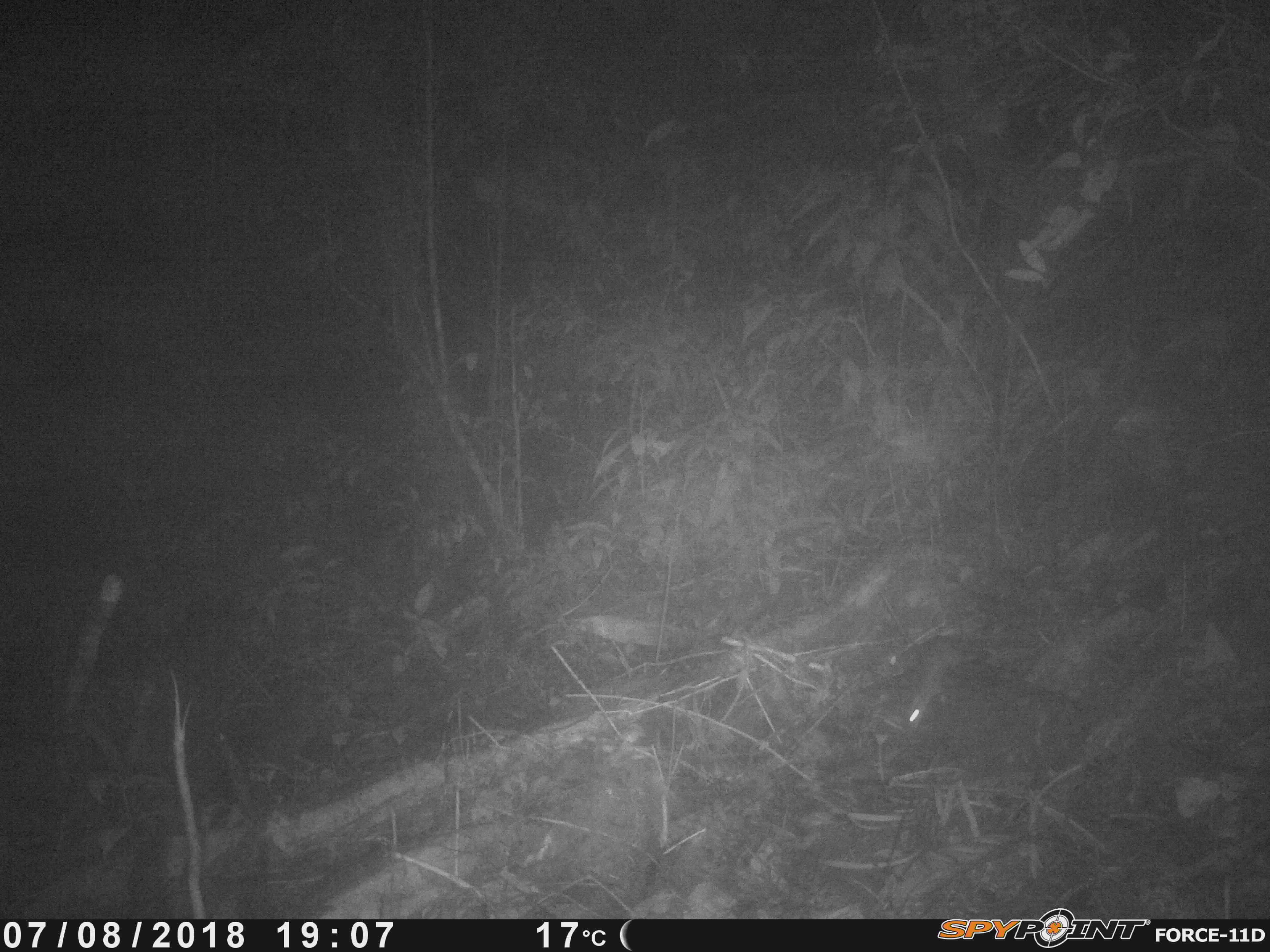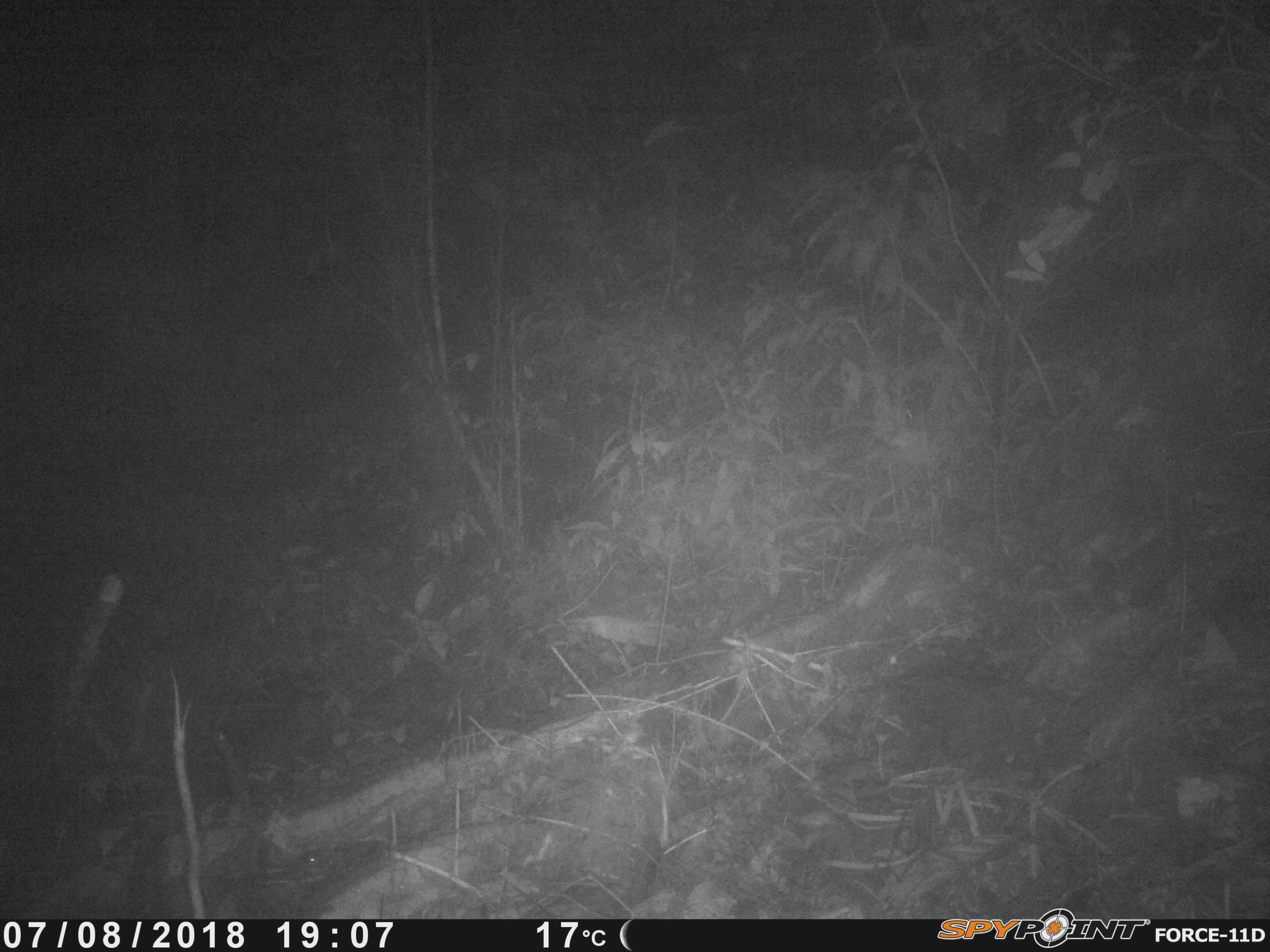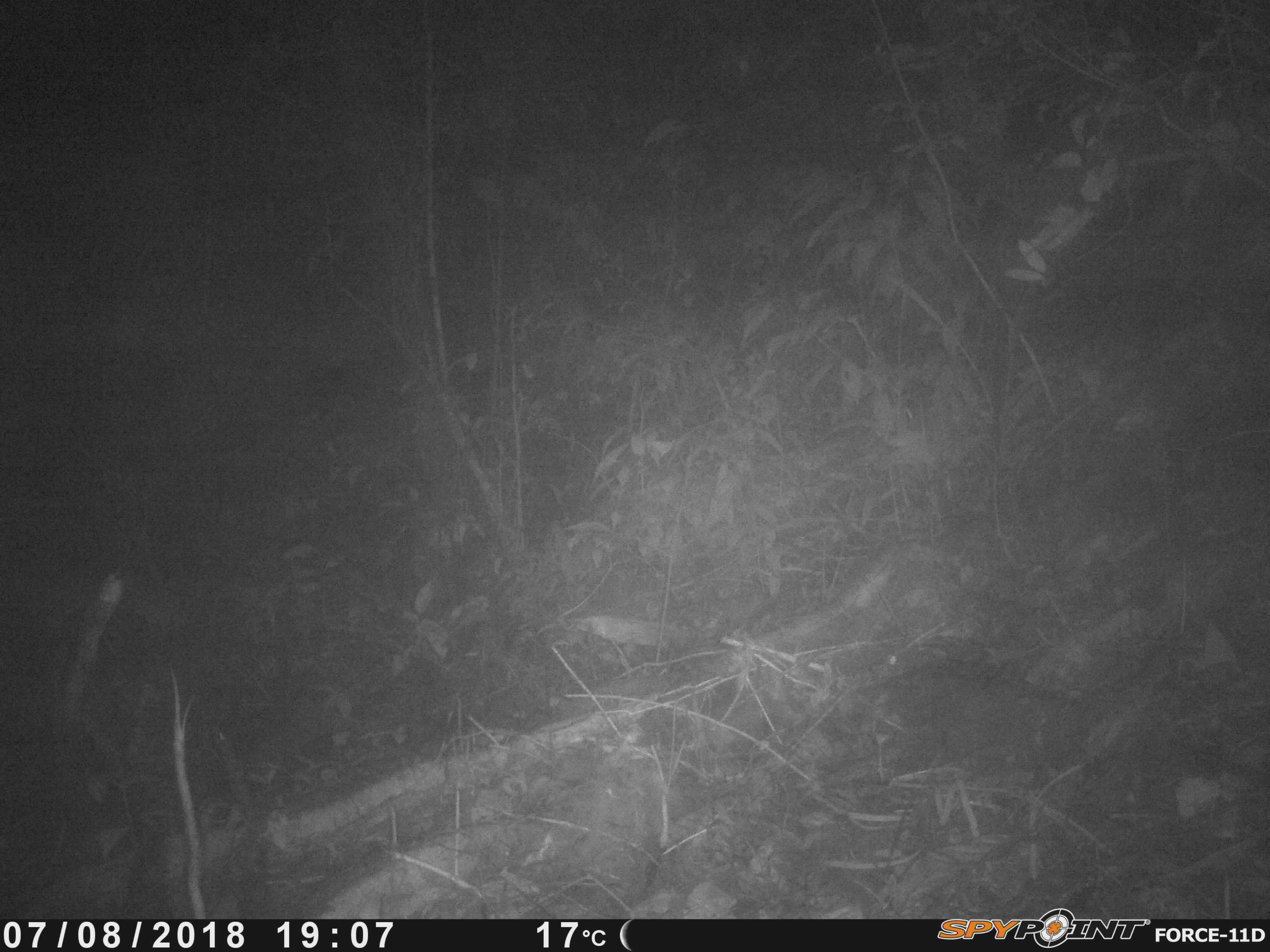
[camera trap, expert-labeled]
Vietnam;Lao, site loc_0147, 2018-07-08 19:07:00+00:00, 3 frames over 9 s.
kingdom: Animalia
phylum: Chordata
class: Mammalia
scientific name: Mammalia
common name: mammal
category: unidentified small mammal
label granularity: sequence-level